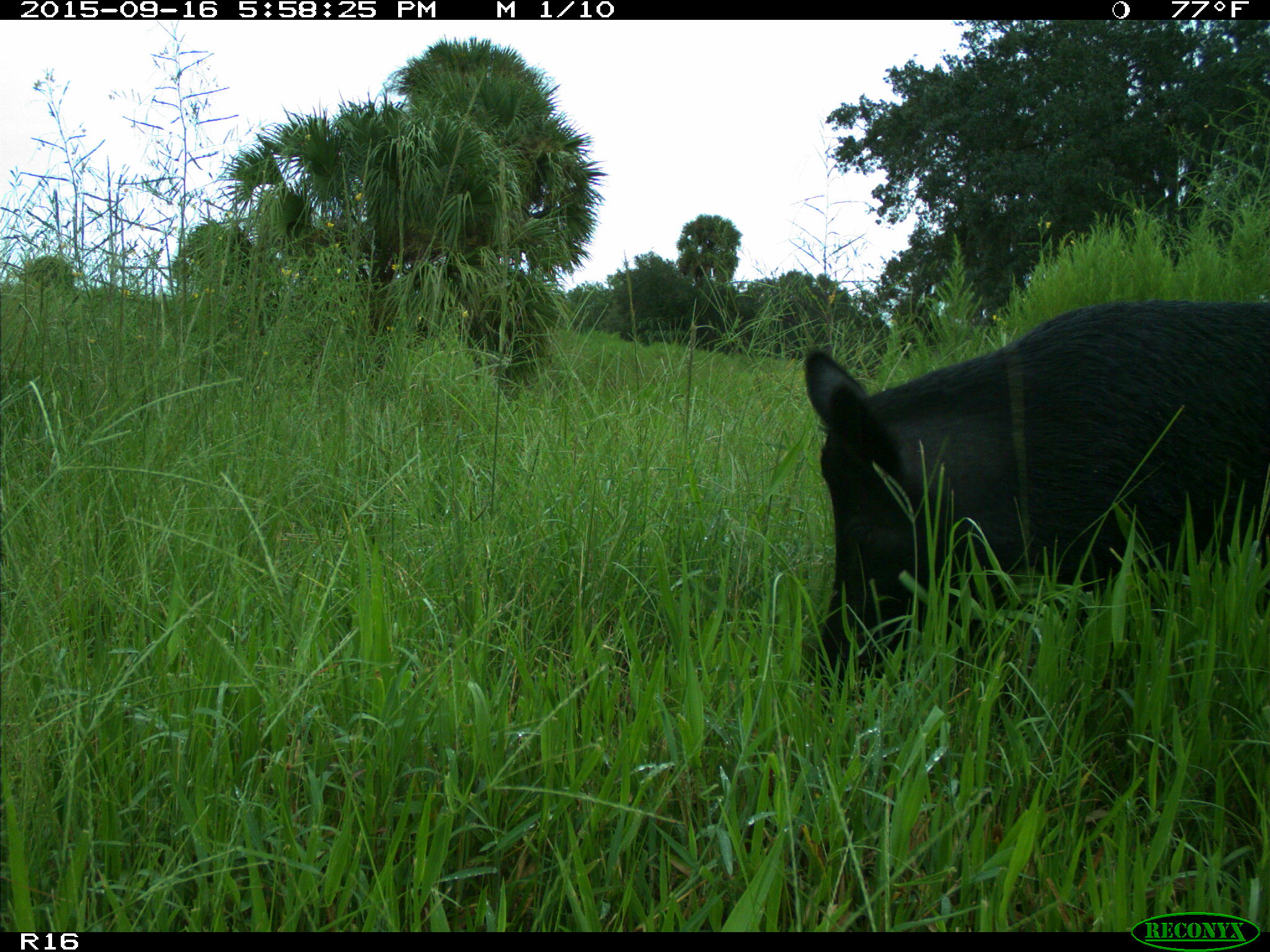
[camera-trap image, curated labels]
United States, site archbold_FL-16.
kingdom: Animalia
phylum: Chordata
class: Mammalia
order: Artiodactyla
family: Suidae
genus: Sus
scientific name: Sus scrofa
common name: wild boar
Sus scrofa (wild boar).